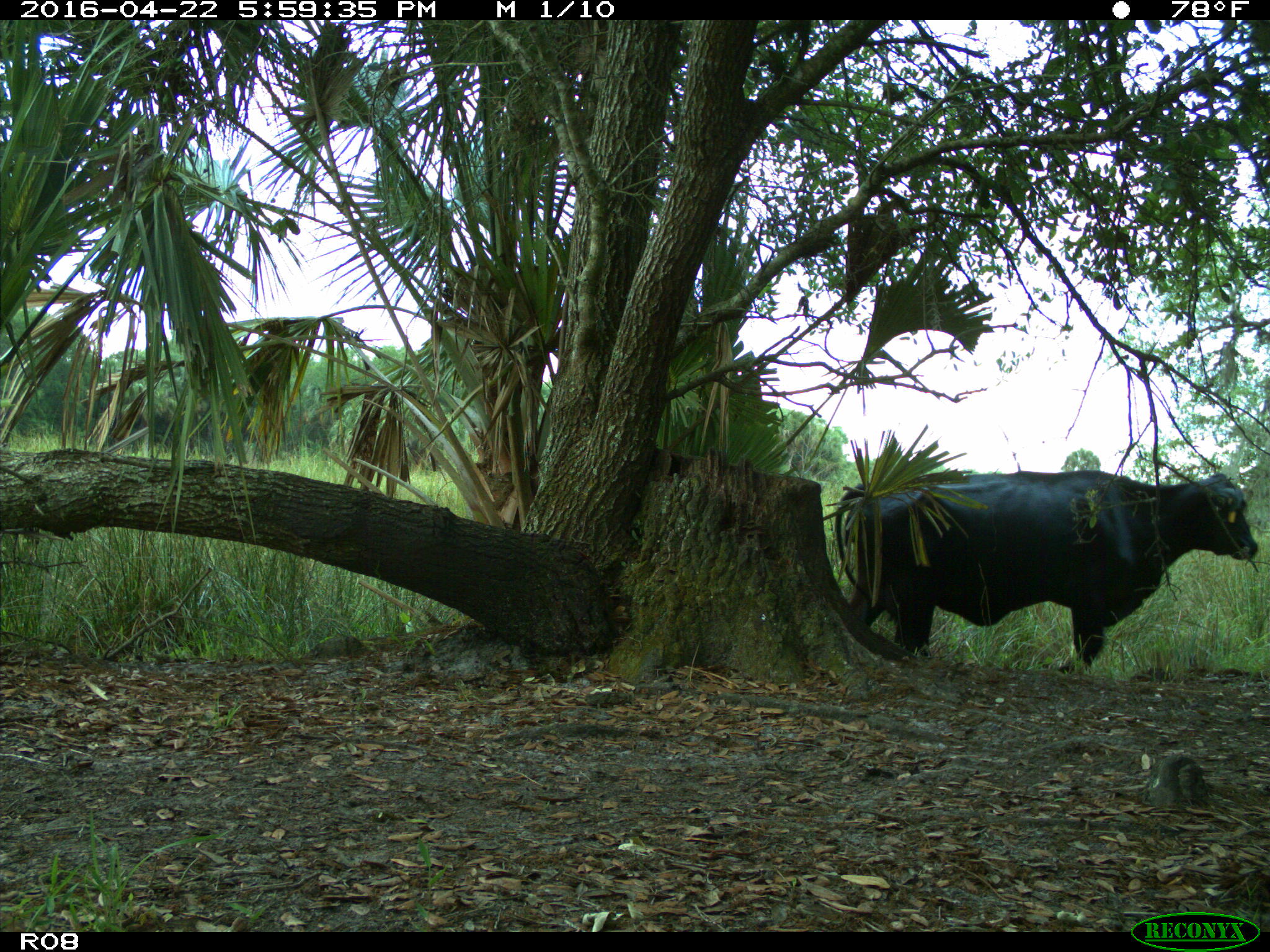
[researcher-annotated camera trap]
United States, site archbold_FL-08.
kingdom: Animalia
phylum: Chordata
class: Mammalia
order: Artiodactyla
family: Bovidae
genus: Bos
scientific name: Bos taurus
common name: domestic cow